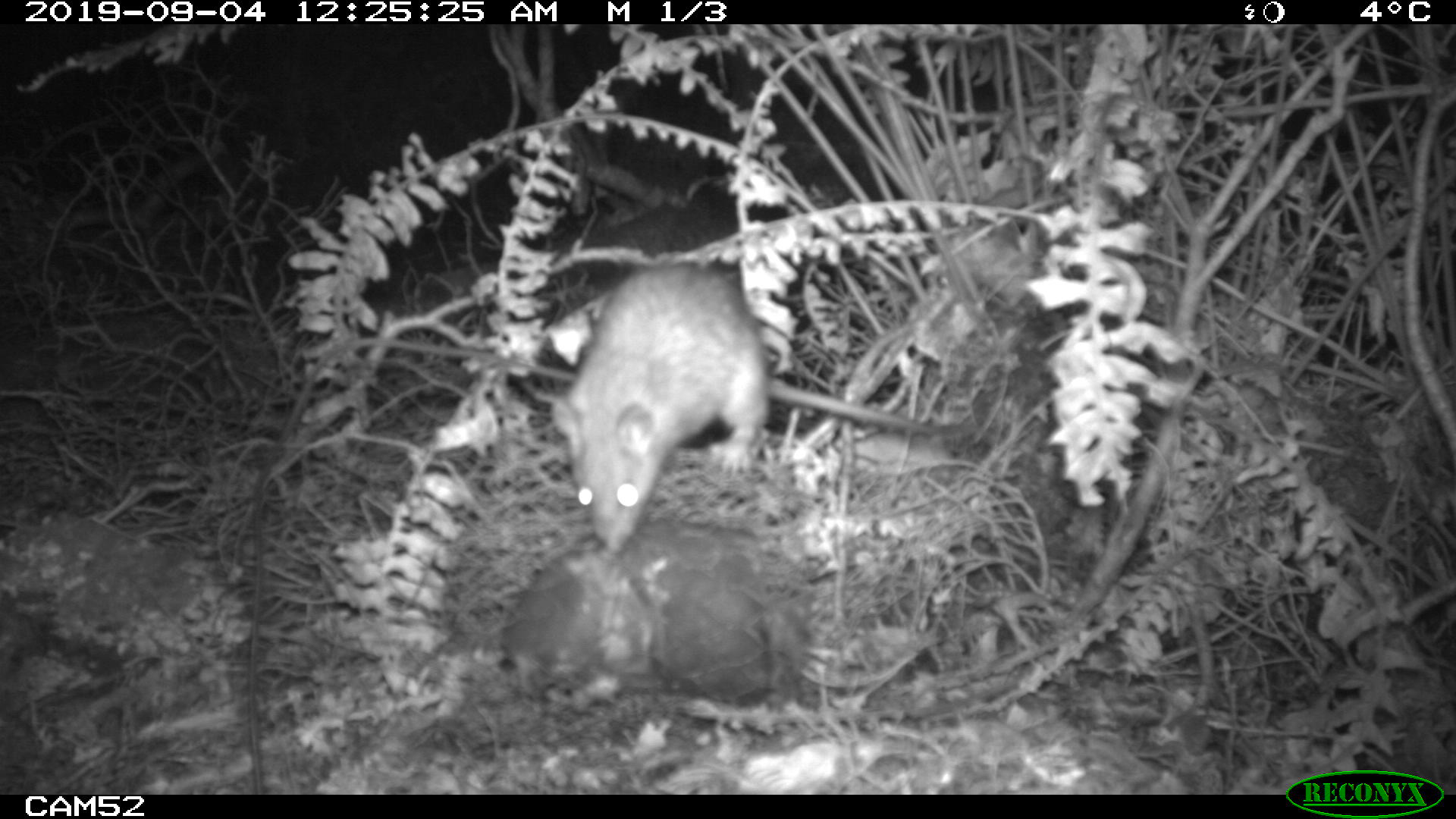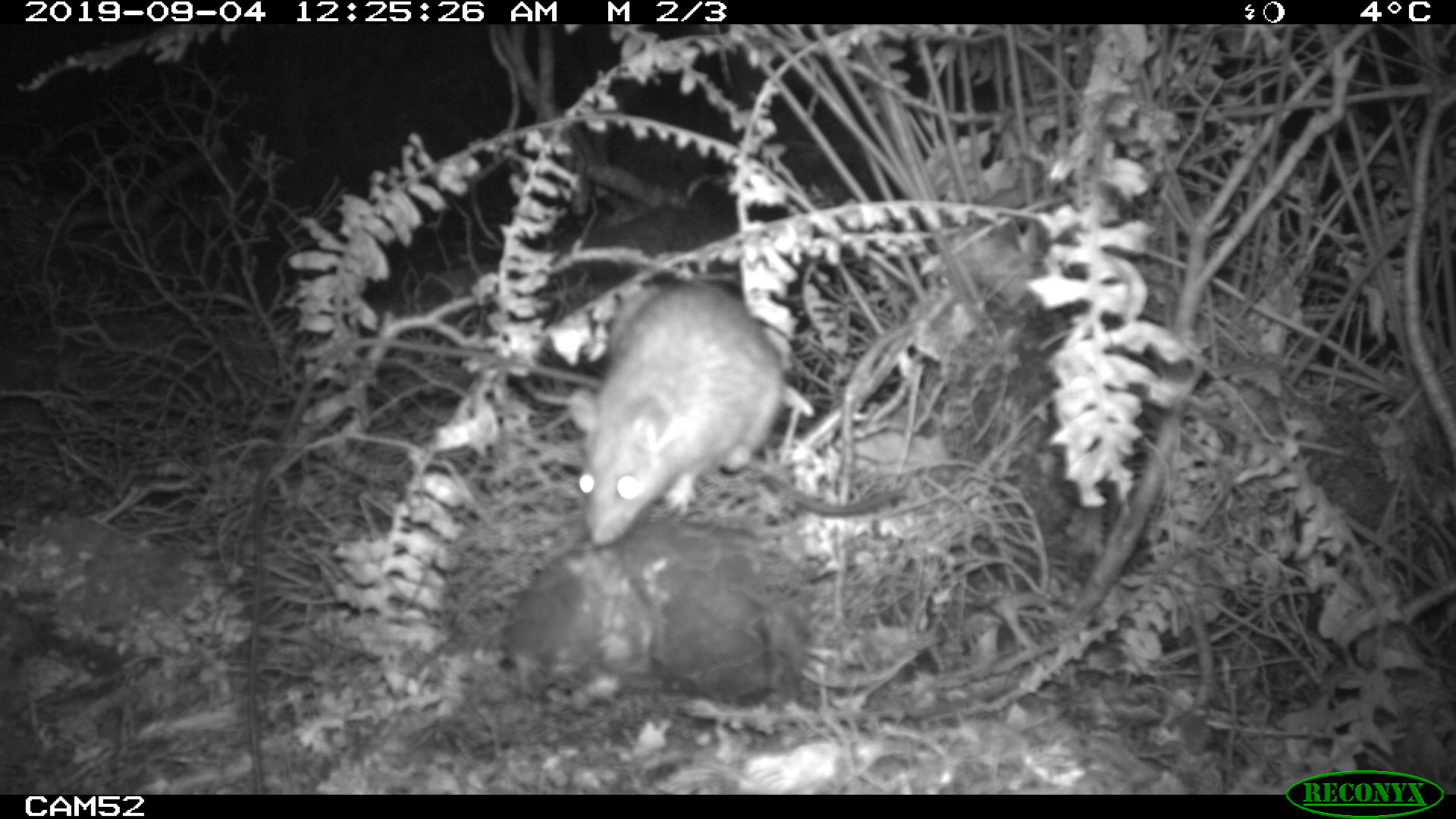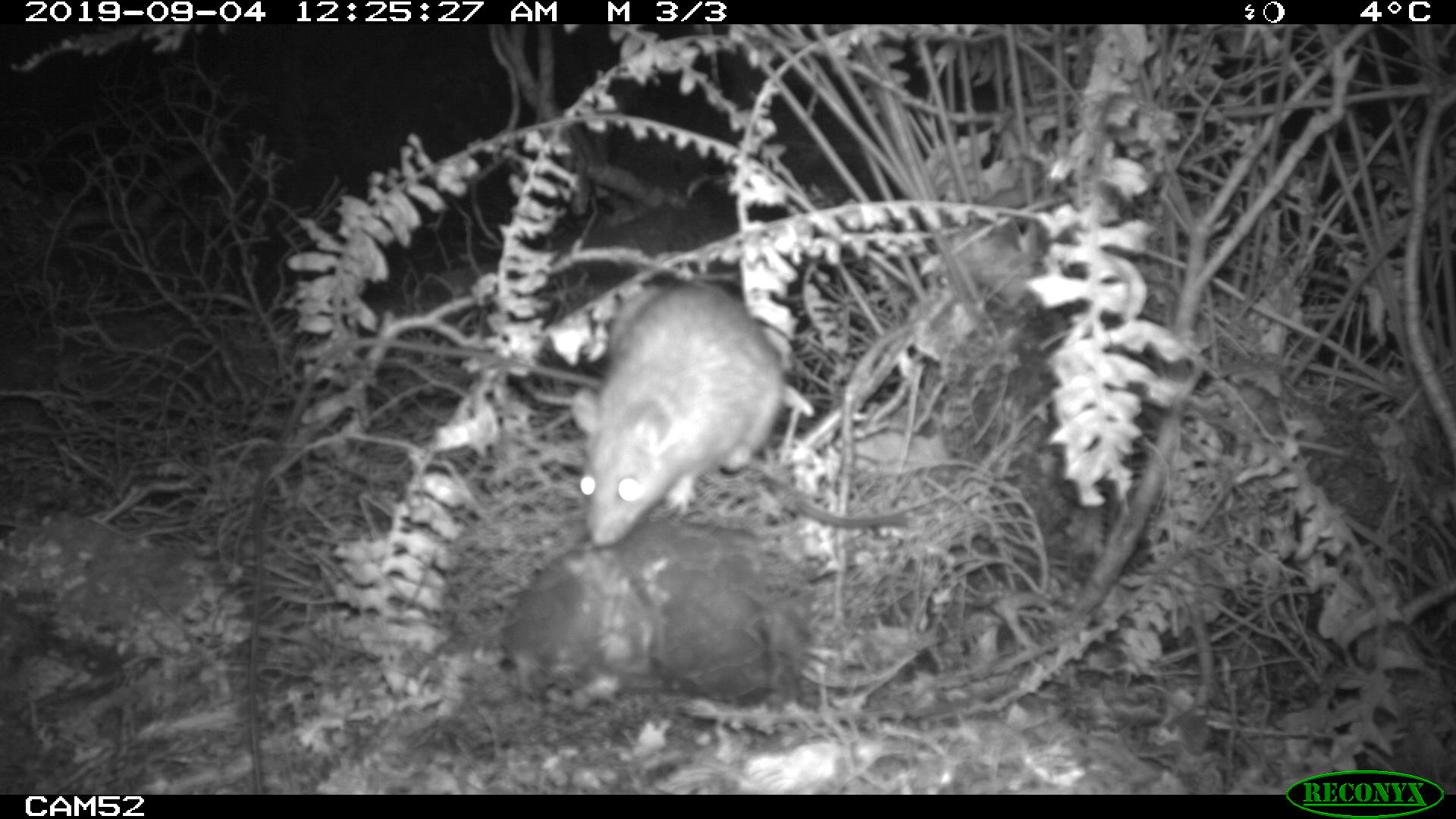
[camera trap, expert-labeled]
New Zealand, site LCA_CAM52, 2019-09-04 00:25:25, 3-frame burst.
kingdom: Animalia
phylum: Chordata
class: Mammalia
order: Rodentia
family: Muridae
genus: Rattus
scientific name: Rattus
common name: rat